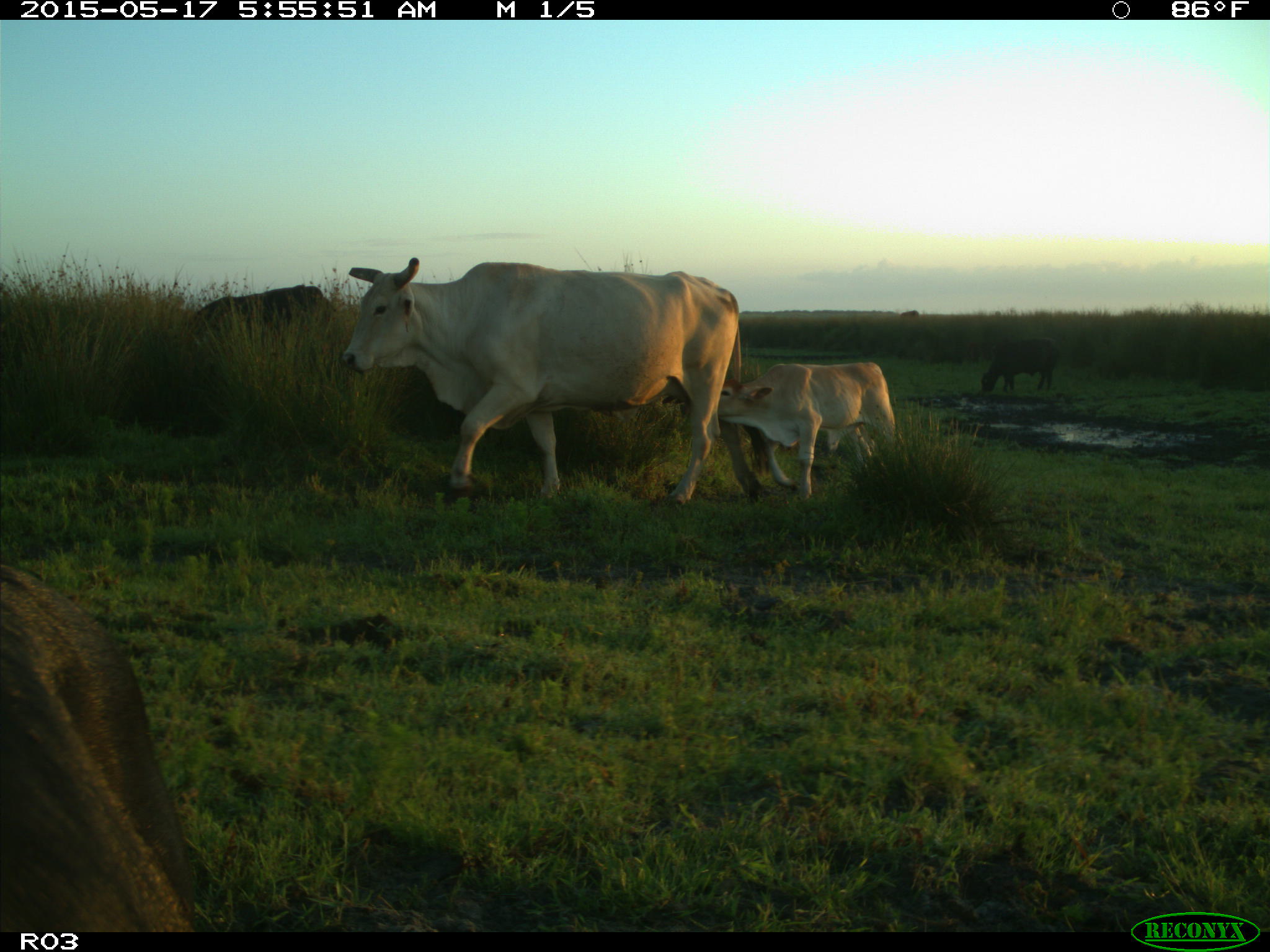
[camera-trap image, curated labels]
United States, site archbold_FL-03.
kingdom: Animalia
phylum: Chordata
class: Mammalia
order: Artiodactyla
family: Bovidae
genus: Bos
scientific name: Bos taurus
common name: domestic cow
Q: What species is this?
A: Bos taurus (domestic cow).